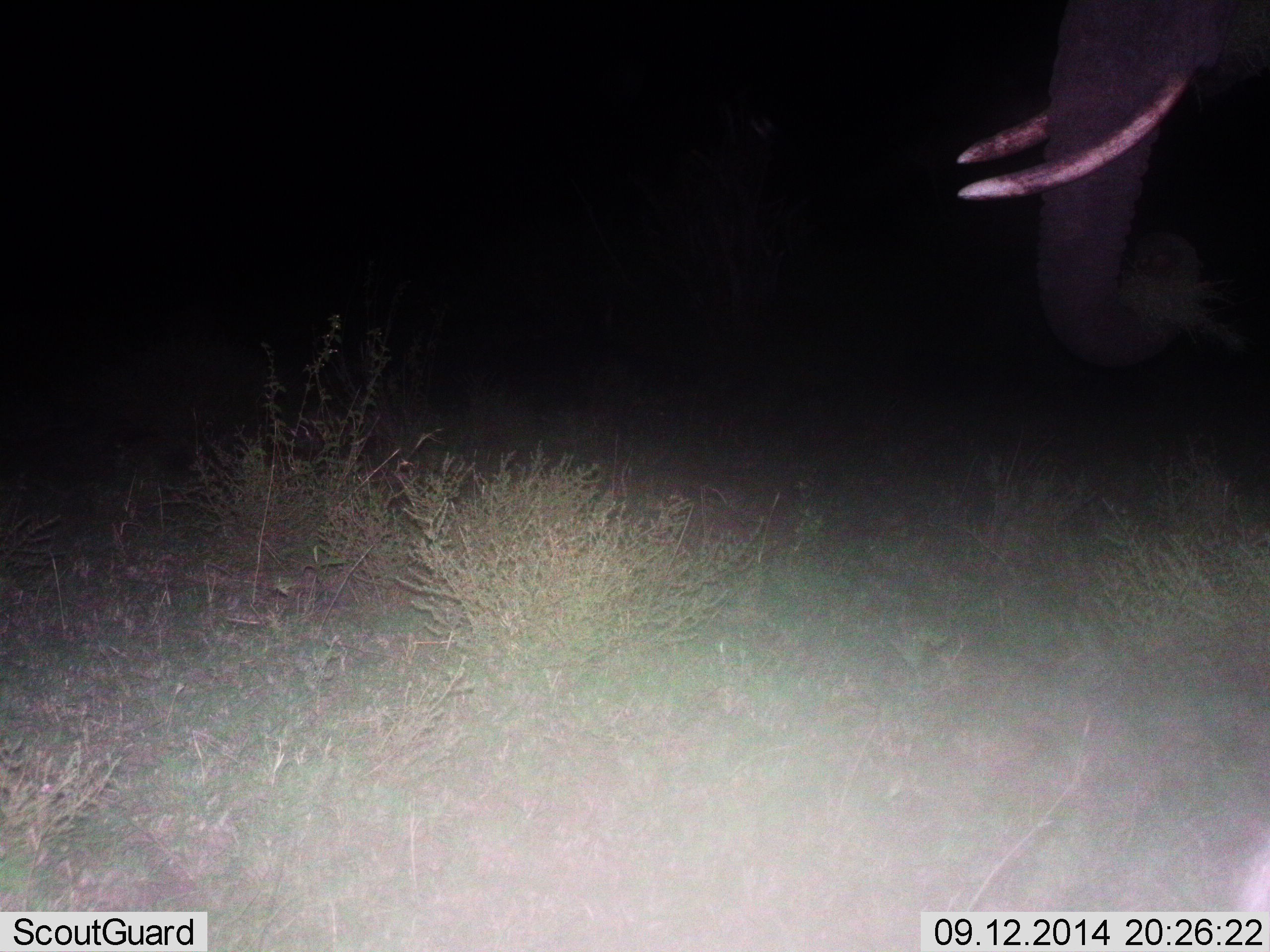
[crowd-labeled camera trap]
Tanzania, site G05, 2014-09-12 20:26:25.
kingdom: Animalia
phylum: Chordata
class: Mammalia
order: Proboscidea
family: Elephantidae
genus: Loxodonta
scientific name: Loxodonta africana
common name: african bush elephant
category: elephant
Elephant (african bush elephant) (Loxodonta africana), count 1. Behavior (volunteer vote fractions): standing 60%, resting 0%, moving 30%, interacting 0%. Young present (vote fraction): 0%. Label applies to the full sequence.